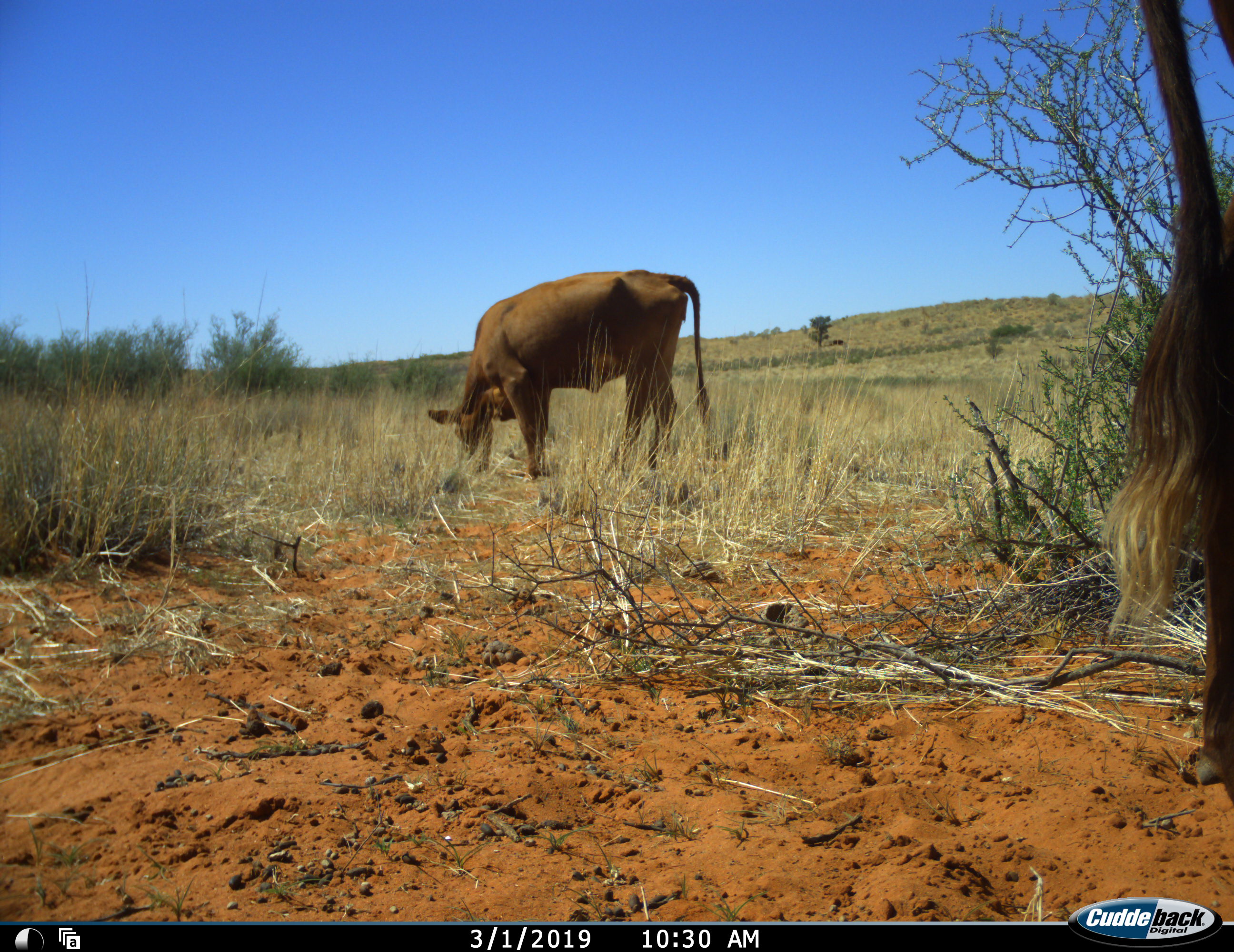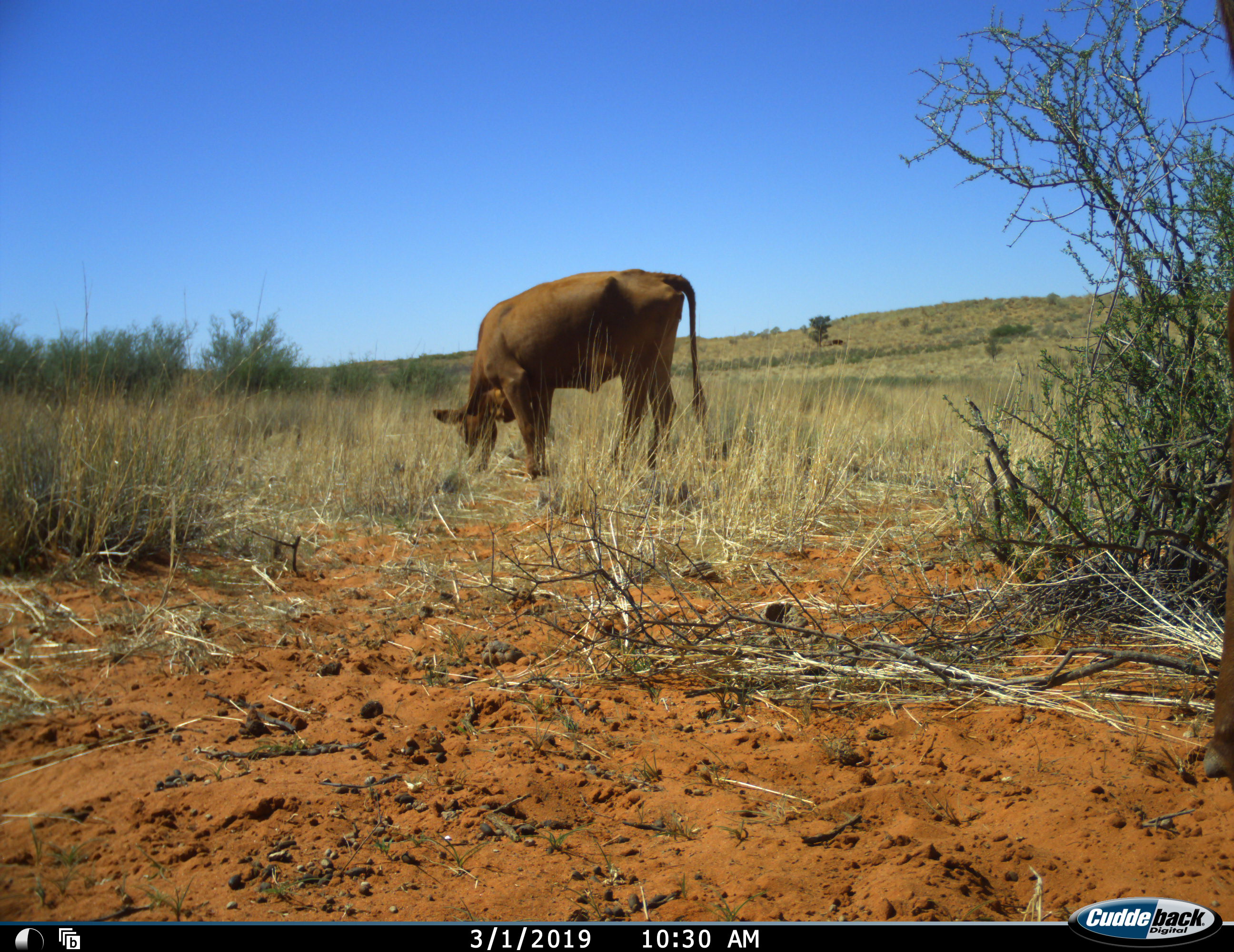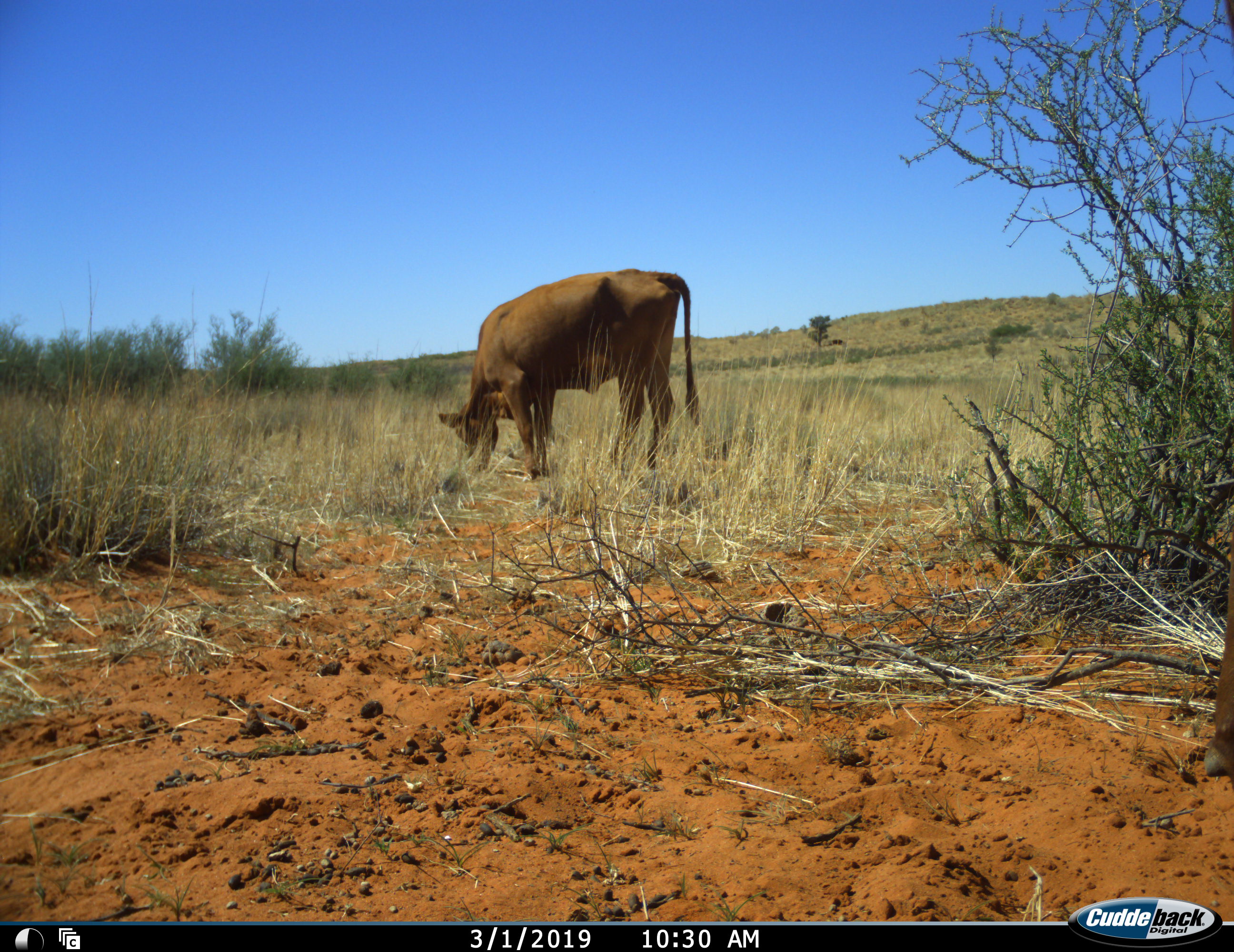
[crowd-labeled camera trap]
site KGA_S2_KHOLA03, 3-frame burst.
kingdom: Animalia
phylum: Chordata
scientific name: Vertebrata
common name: domestic animal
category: domesticanimal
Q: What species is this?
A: Domesticanimal (domestic animal) (Vertebrata).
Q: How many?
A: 2.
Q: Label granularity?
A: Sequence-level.